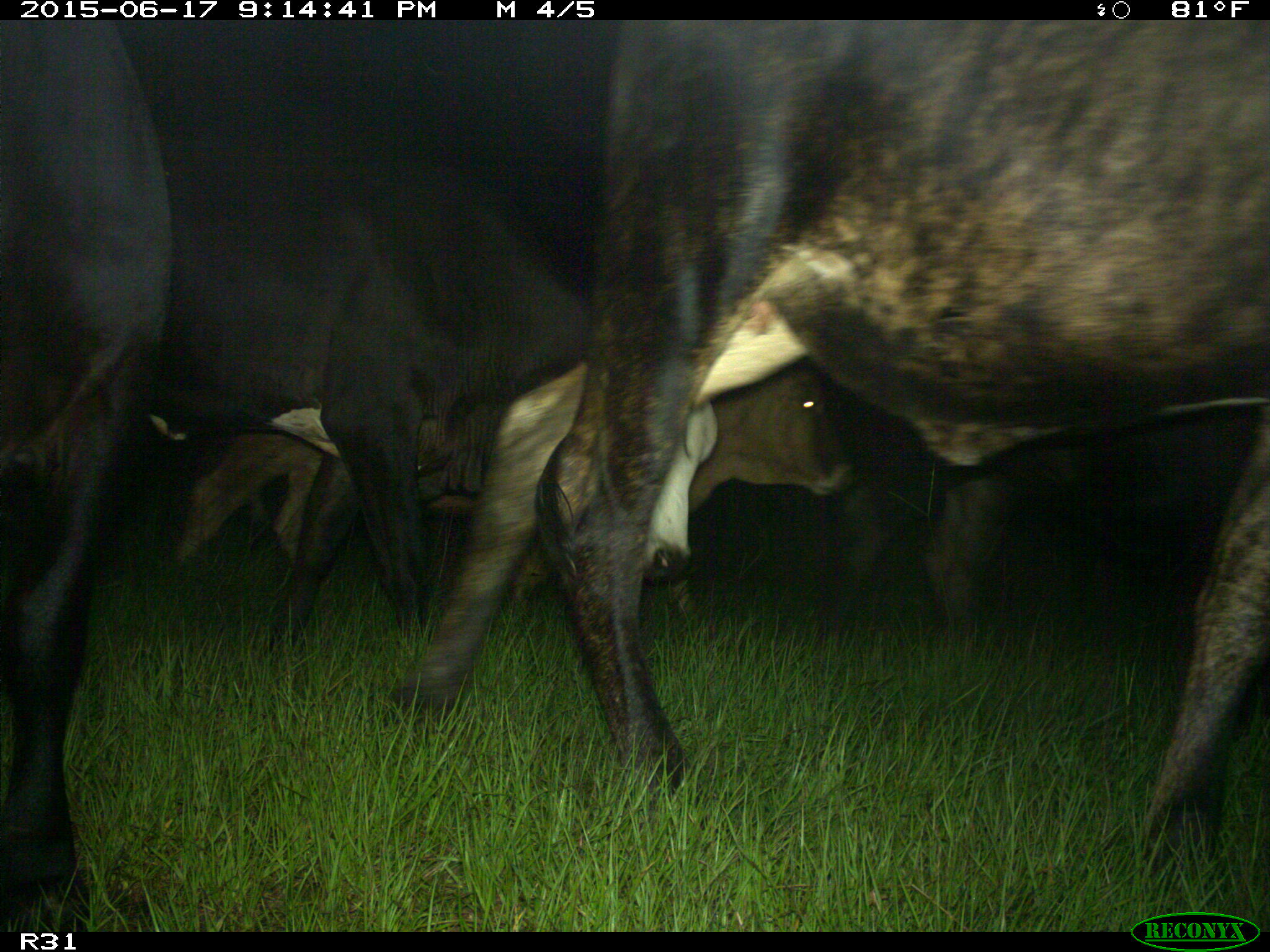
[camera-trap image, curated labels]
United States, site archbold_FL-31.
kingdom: Animalia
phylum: Chordata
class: Mammalia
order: Artiodactyla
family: Bovidae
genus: Bos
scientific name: Bos taurus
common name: domestic cow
Bos taurus (domestic cow).